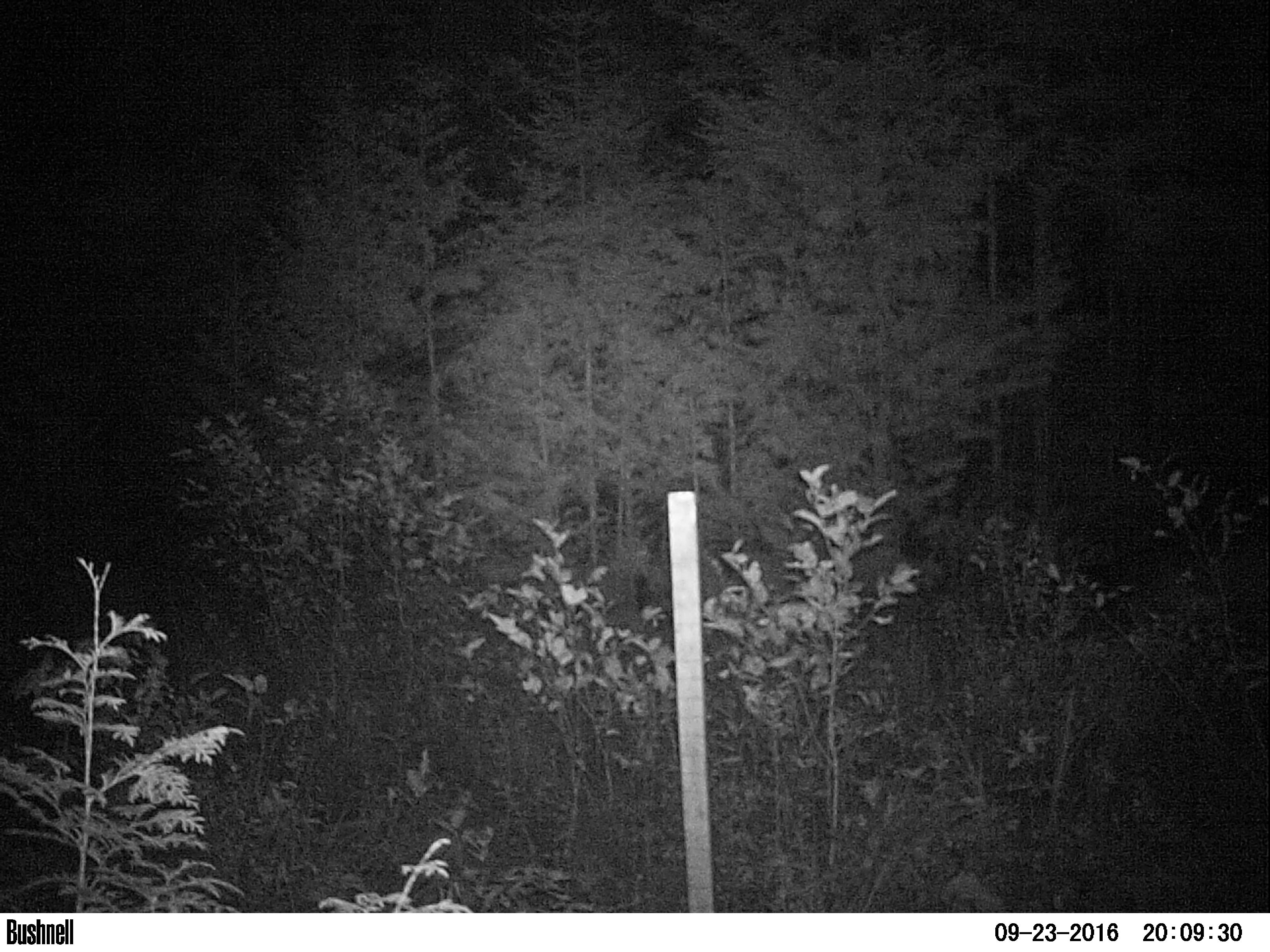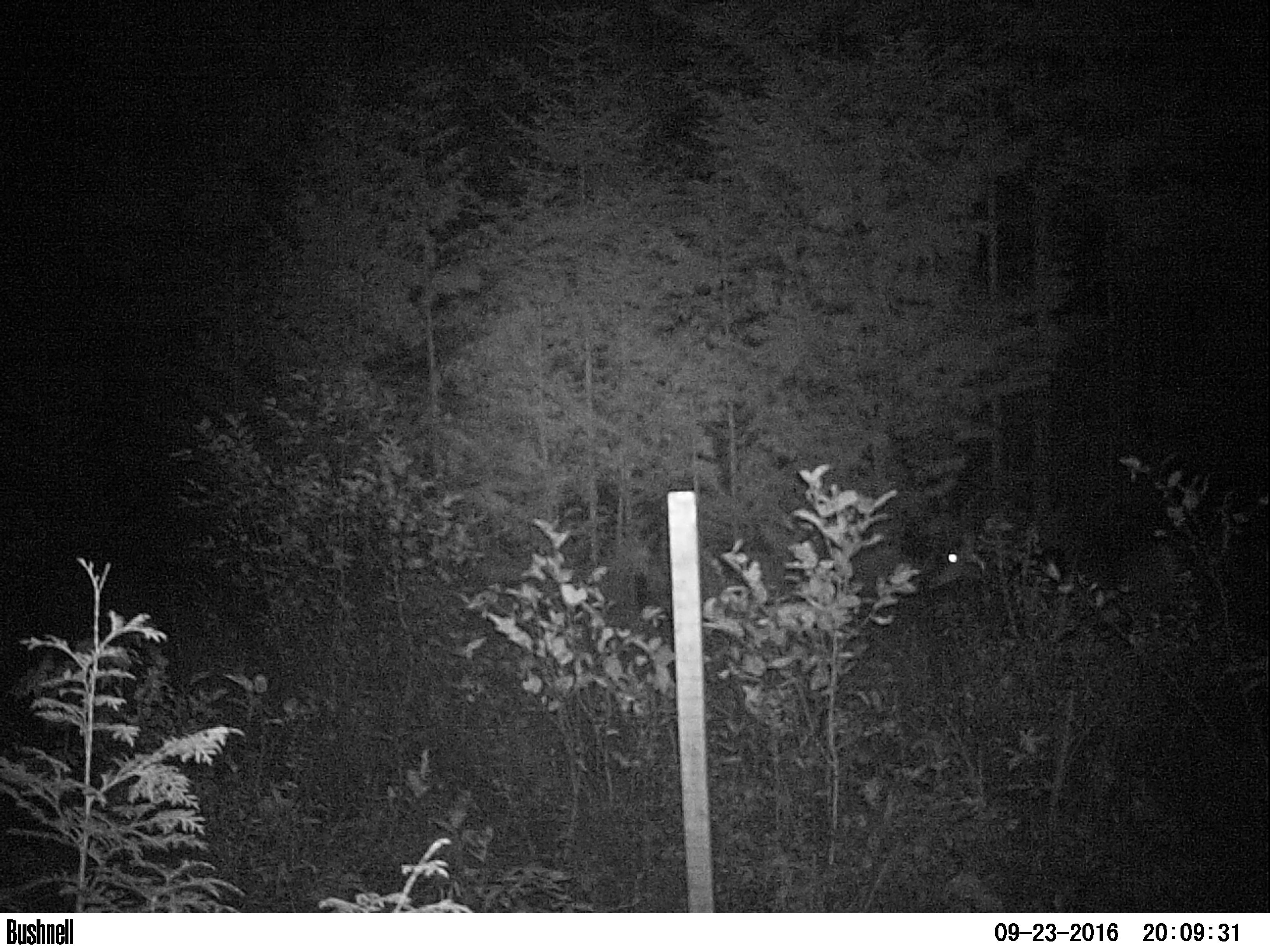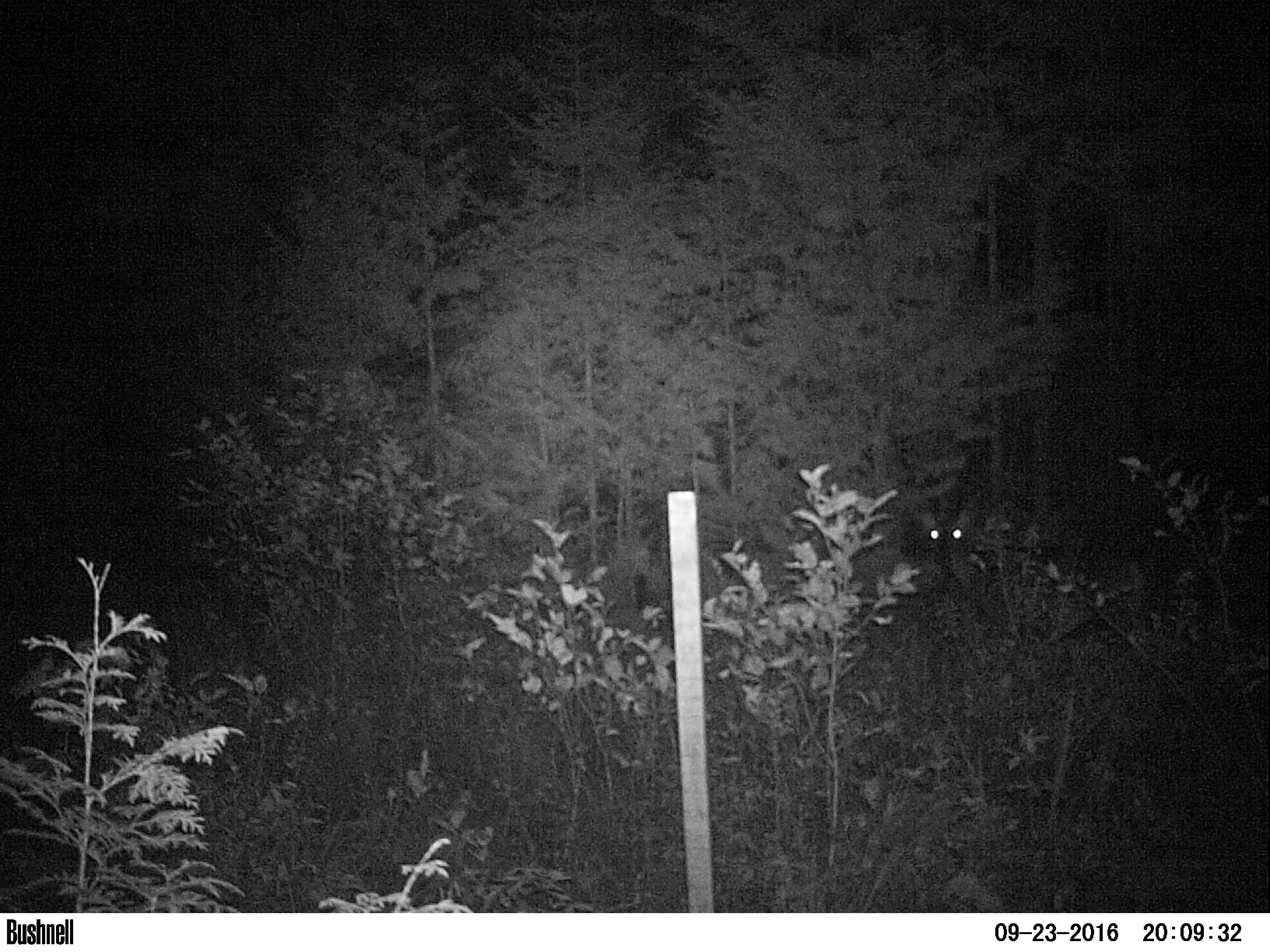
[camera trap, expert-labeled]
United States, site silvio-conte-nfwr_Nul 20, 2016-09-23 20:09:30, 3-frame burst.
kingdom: Animalia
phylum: Chordata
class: Mammalia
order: Artiodactyla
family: Cervidae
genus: Odocoileus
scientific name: Odocoileus virginianus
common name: white-tailed deer